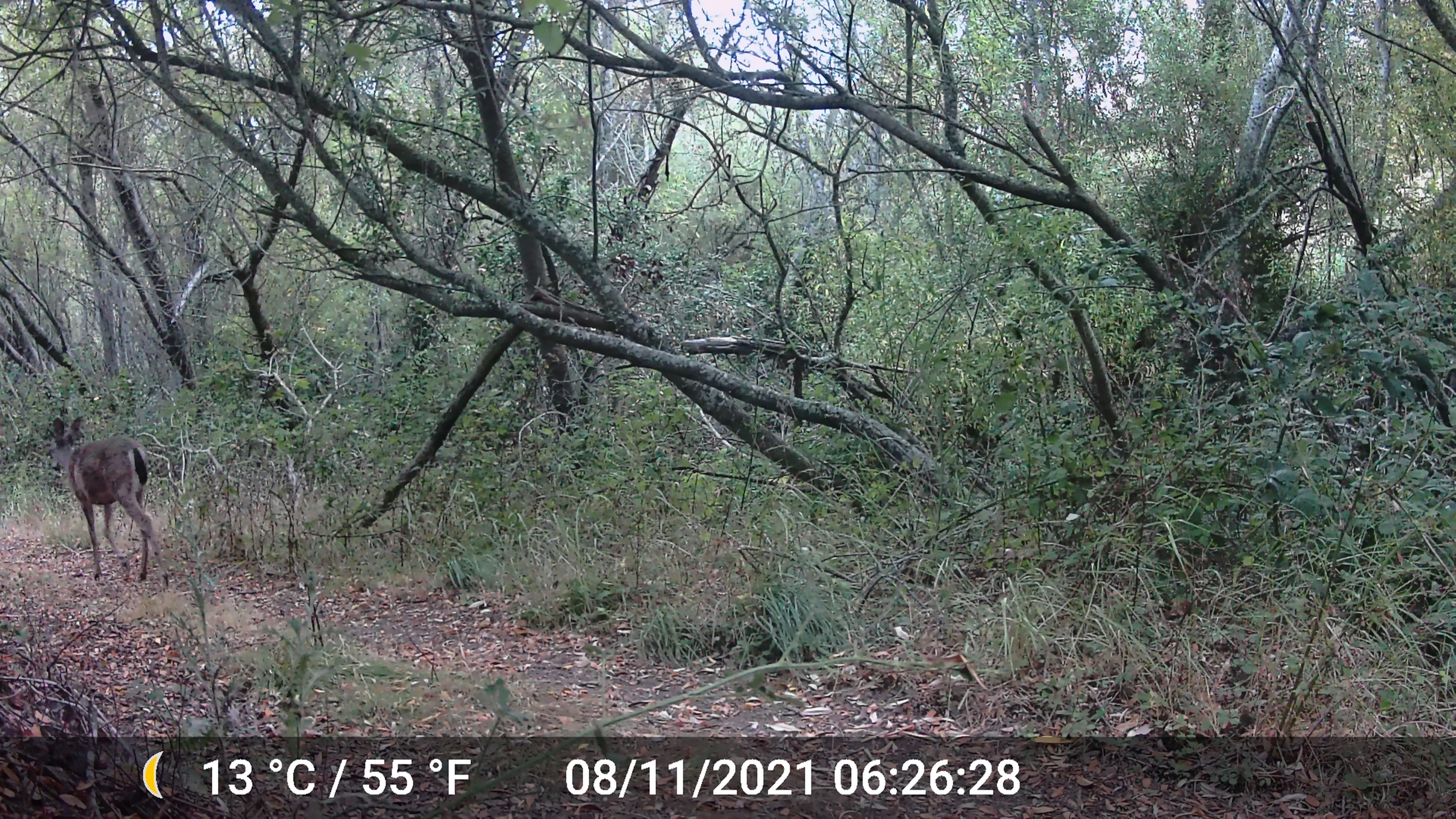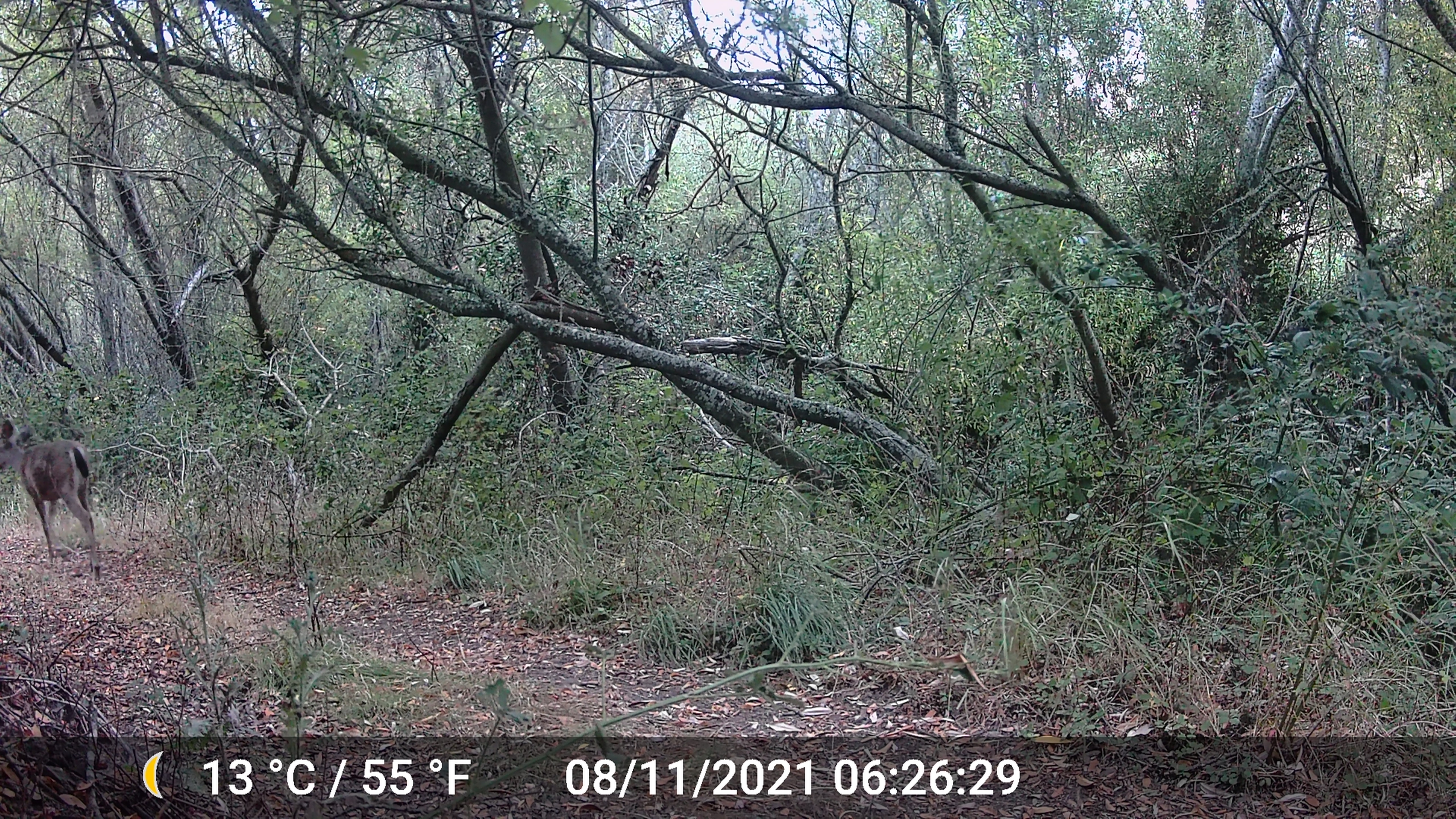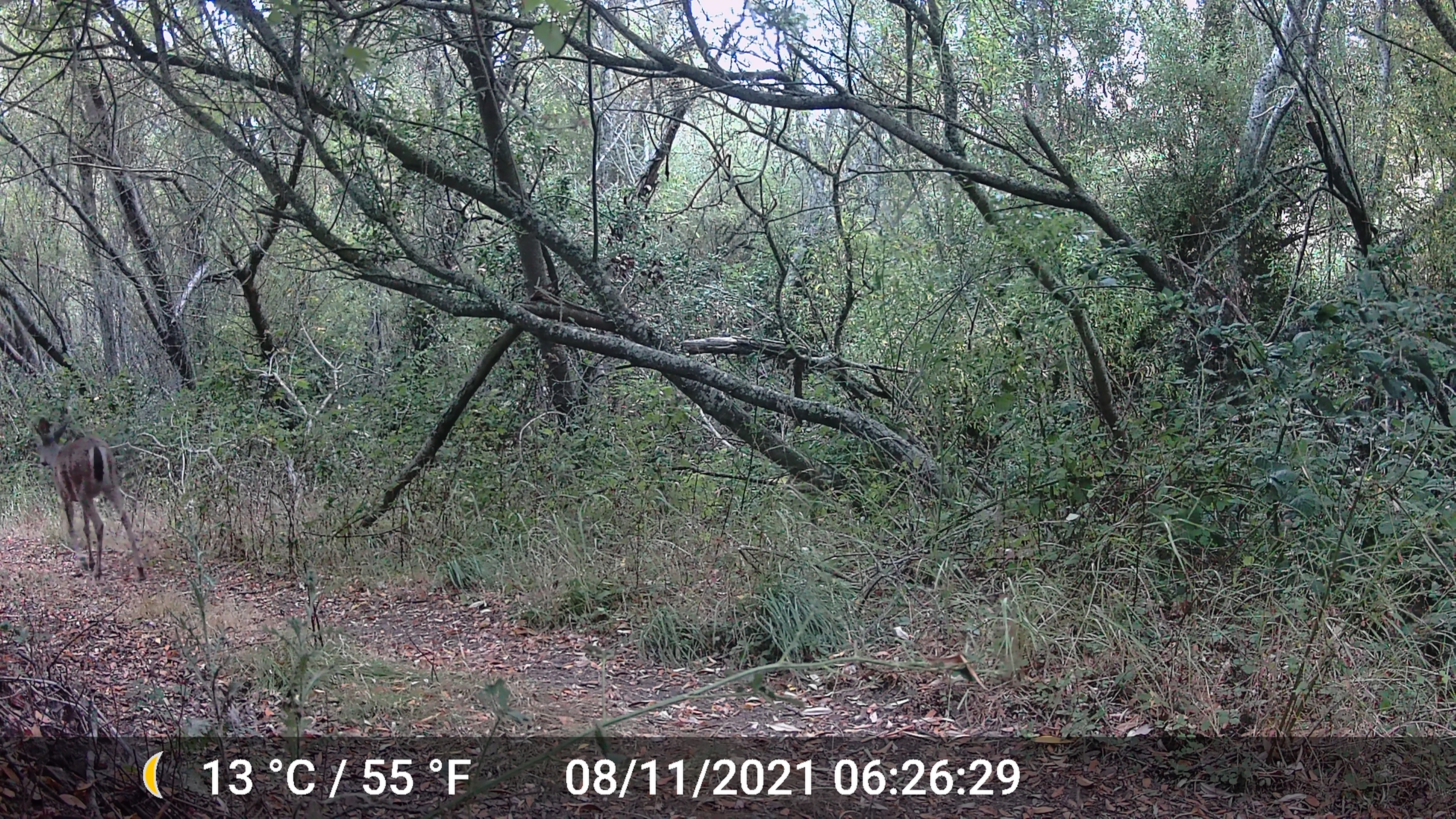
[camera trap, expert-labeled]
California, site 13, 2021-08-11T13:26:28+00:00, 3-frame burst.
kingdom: Animalia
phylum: Chordata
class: Mammalia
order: Artiodactyla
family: Cervidae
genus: Odocoileus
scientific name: Odocoileus hemionus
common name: mule deer